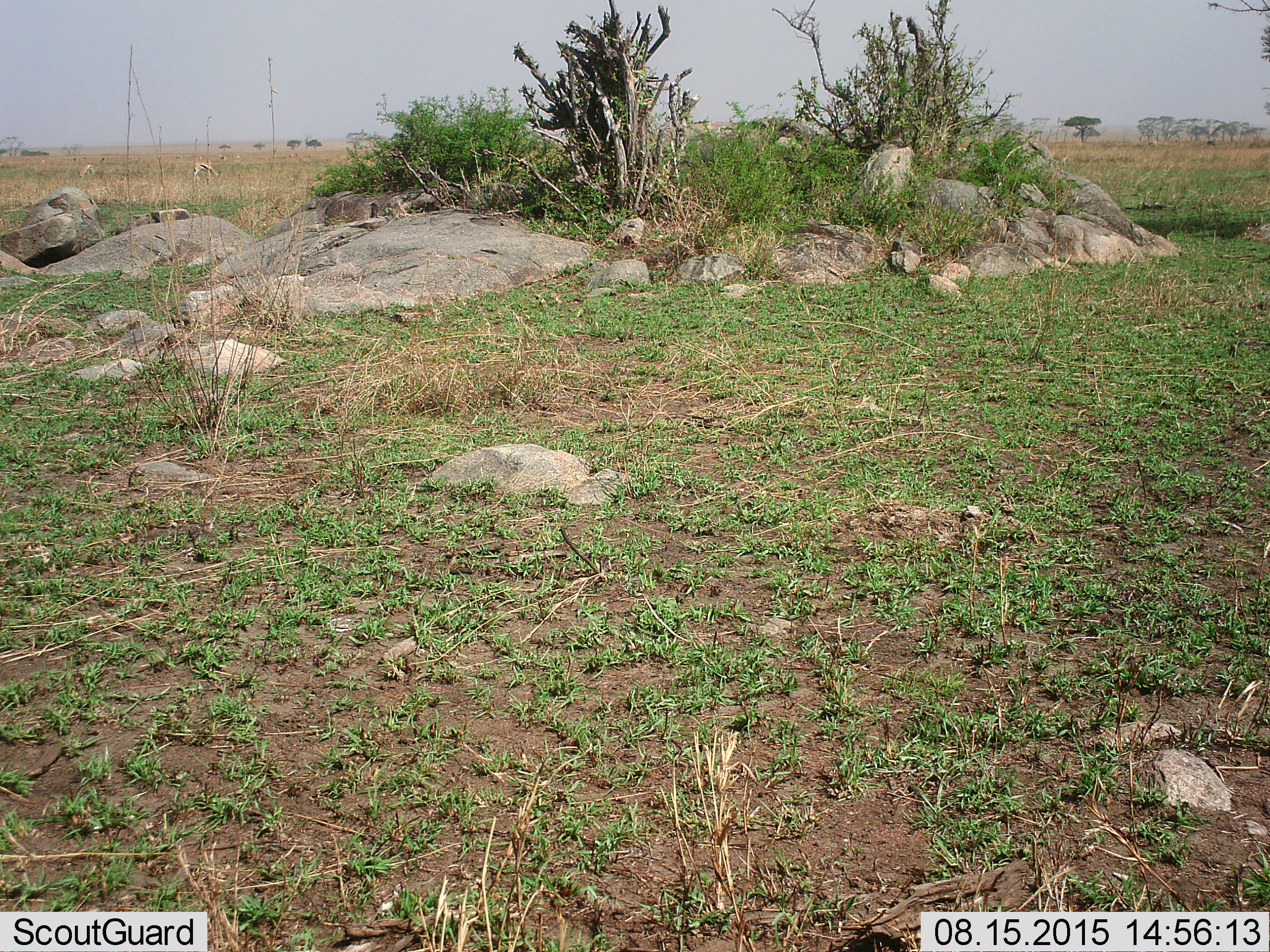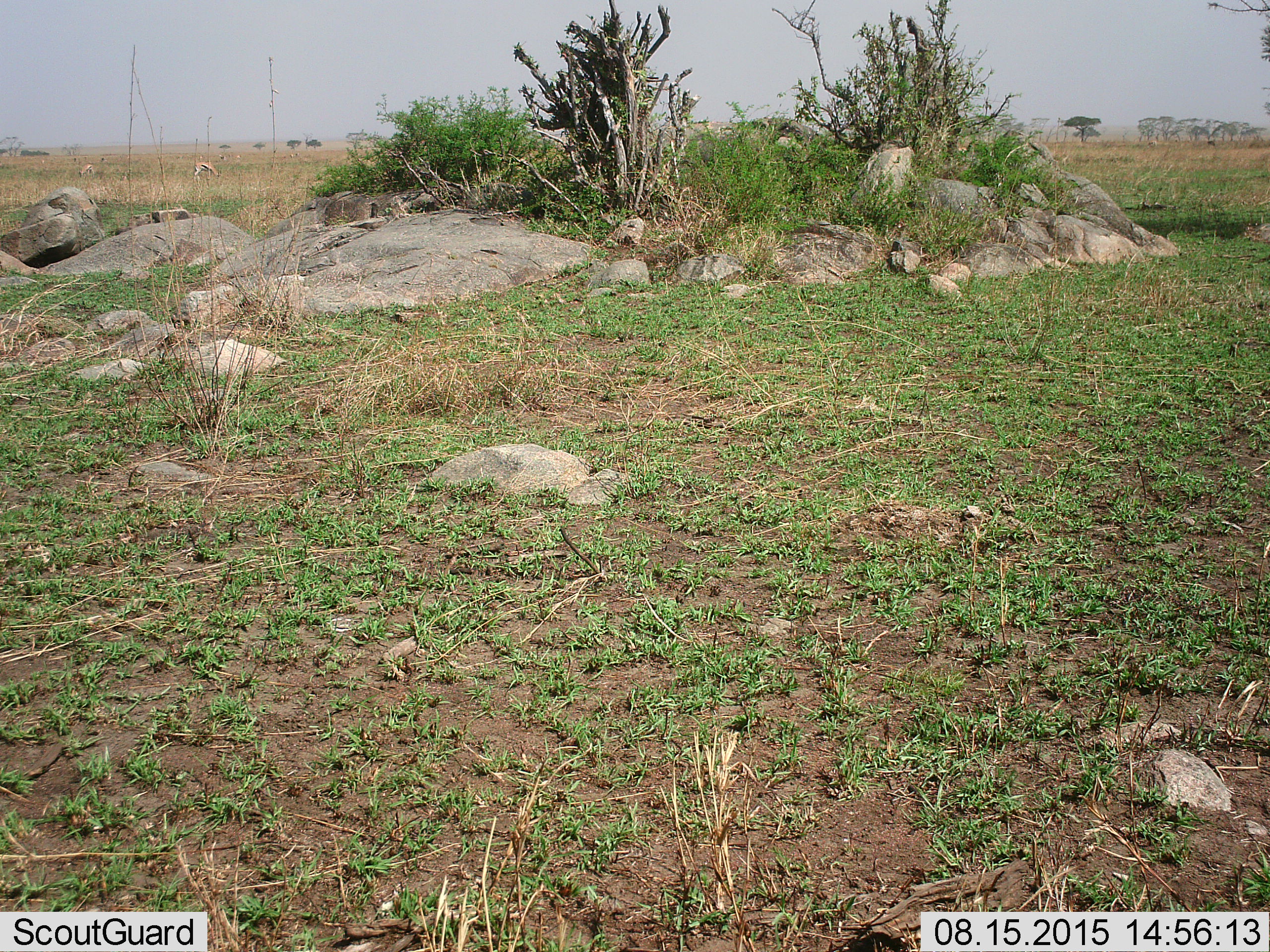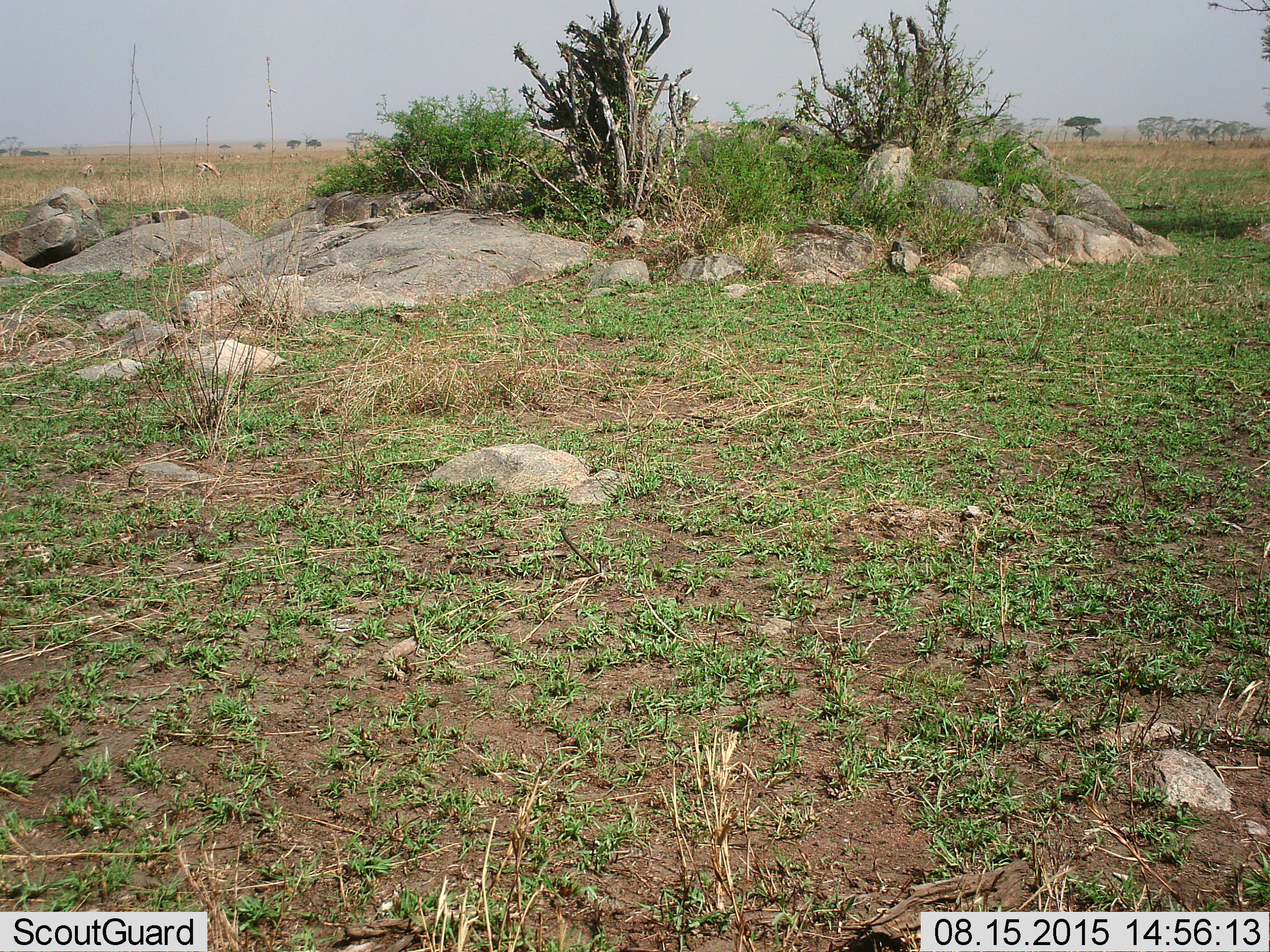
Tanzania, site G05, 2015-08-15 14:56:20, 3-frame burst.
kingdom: Animalia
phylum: Chordata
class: Mammalia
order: Artiodactyla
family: Bovidae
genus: Eudorcas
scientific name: Eudorcas thomsonii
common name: thomson's gazelle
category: gazellethomsons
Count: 11-50.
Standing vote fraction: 40%.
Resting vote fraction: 0%.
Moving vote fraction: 20%.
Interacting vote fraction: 0%.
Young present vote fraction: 10%.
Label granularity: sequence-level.